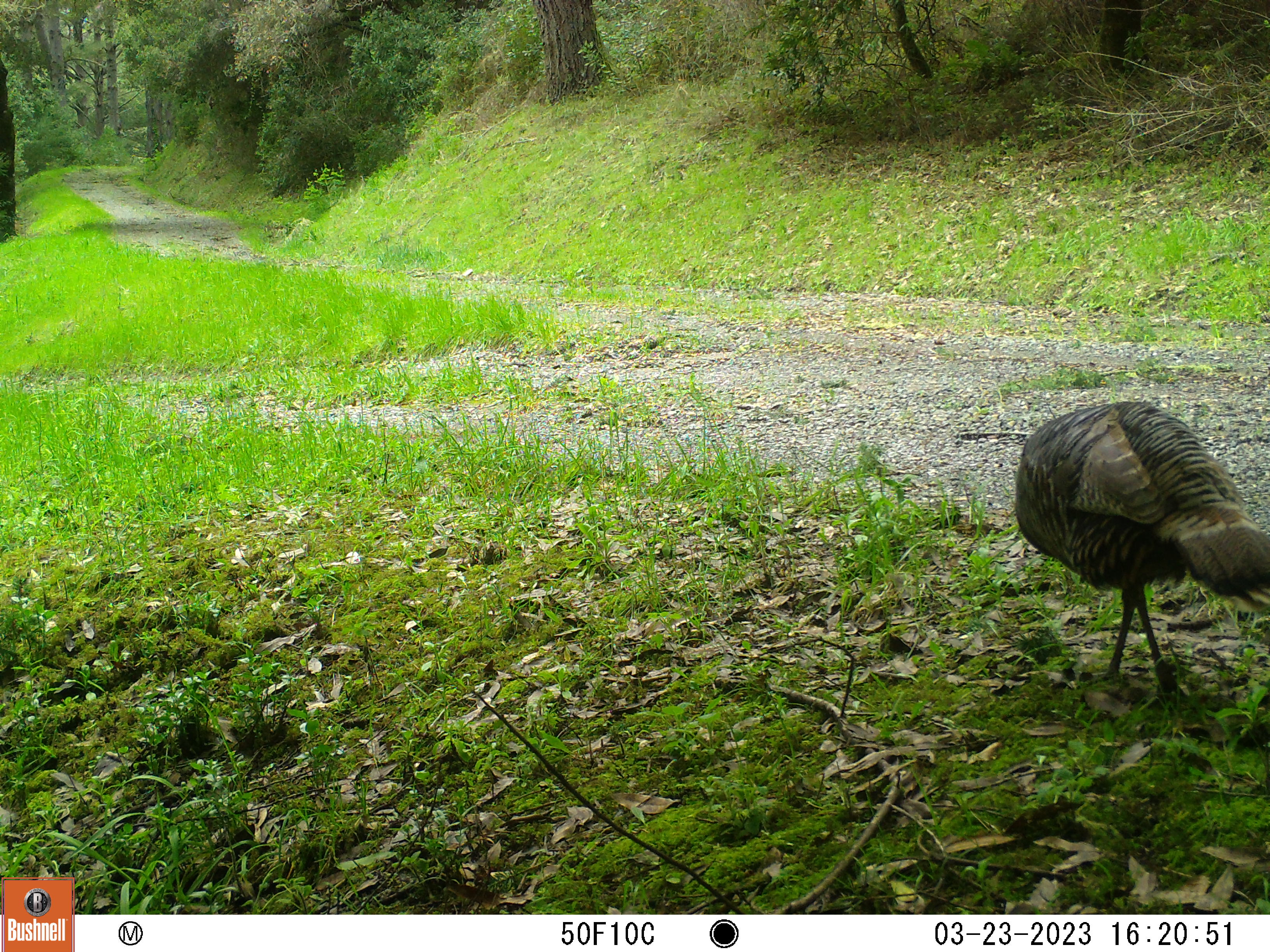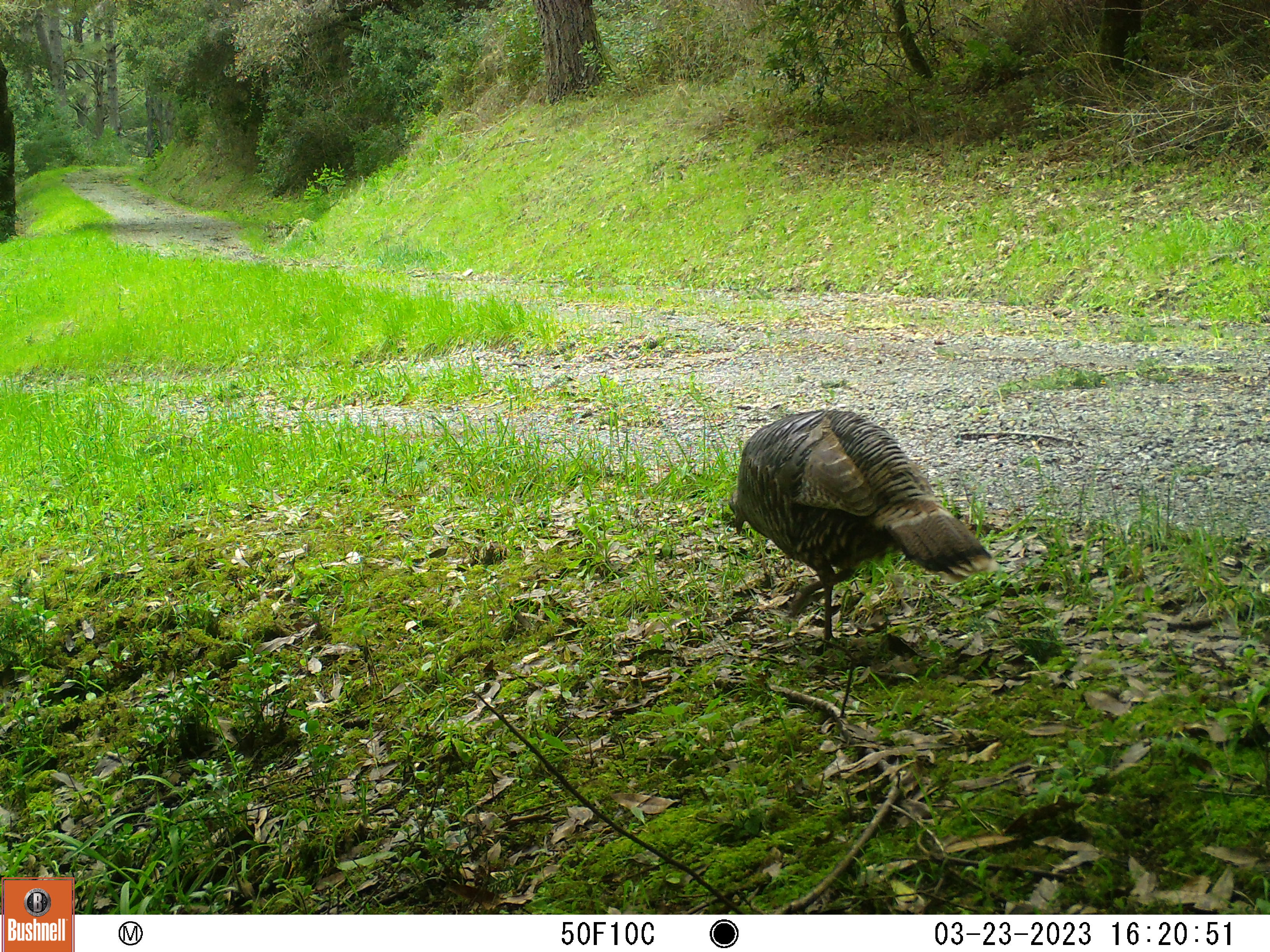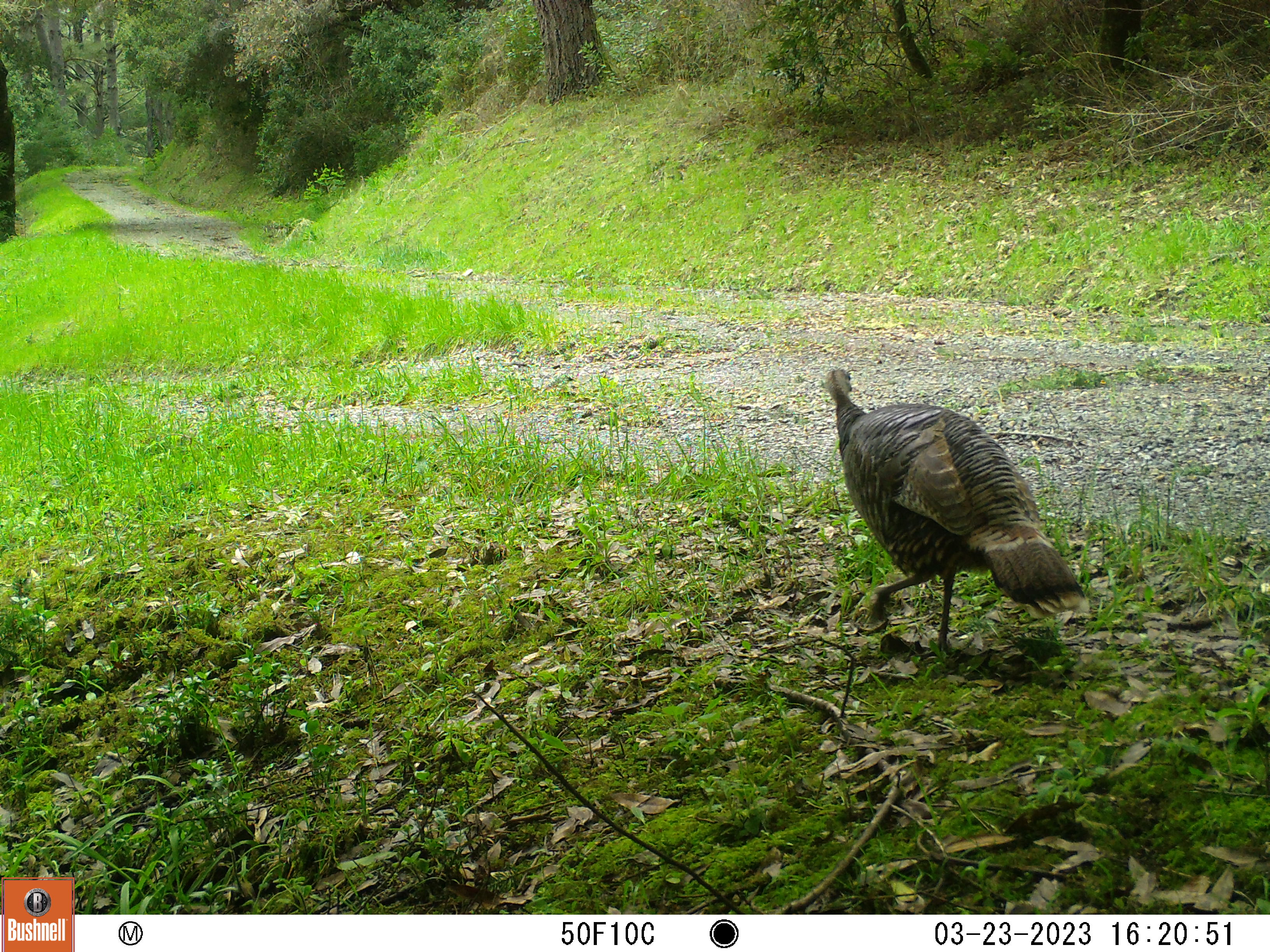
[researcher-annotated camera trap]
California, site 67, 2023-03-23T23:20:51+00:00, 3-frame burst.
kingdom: Animalia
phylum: Chordata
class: Aves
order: Galliformes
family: Phasianidae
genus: Meleagris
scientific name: Meleagris gallopavo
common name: turkey